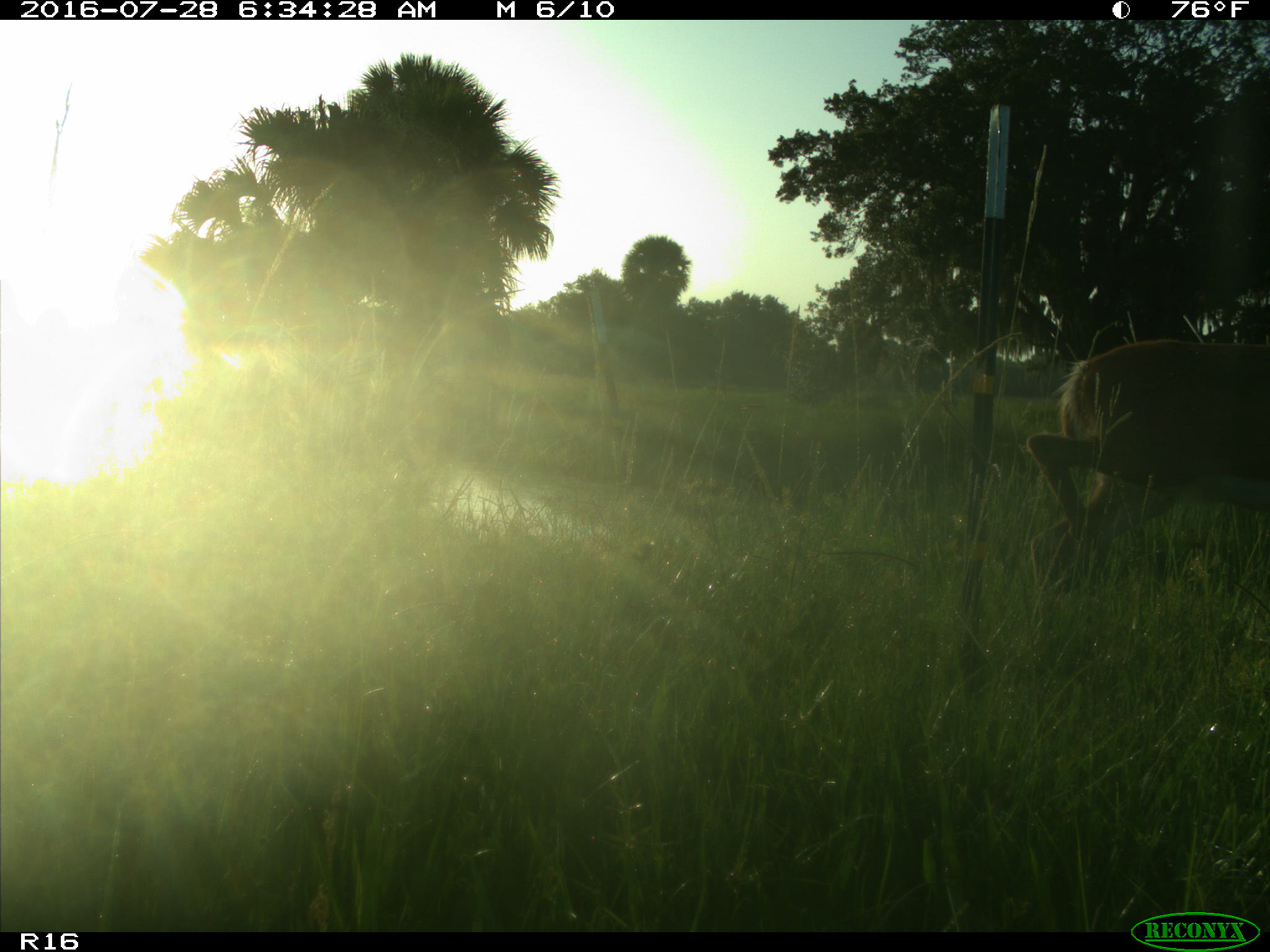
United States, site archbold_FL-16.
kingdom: Animalia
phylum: Chordata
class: Mammalia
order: Artiodactyla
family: Cervidae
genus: Odocoileus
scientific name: Odocoileus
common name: deer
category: unidentified deer